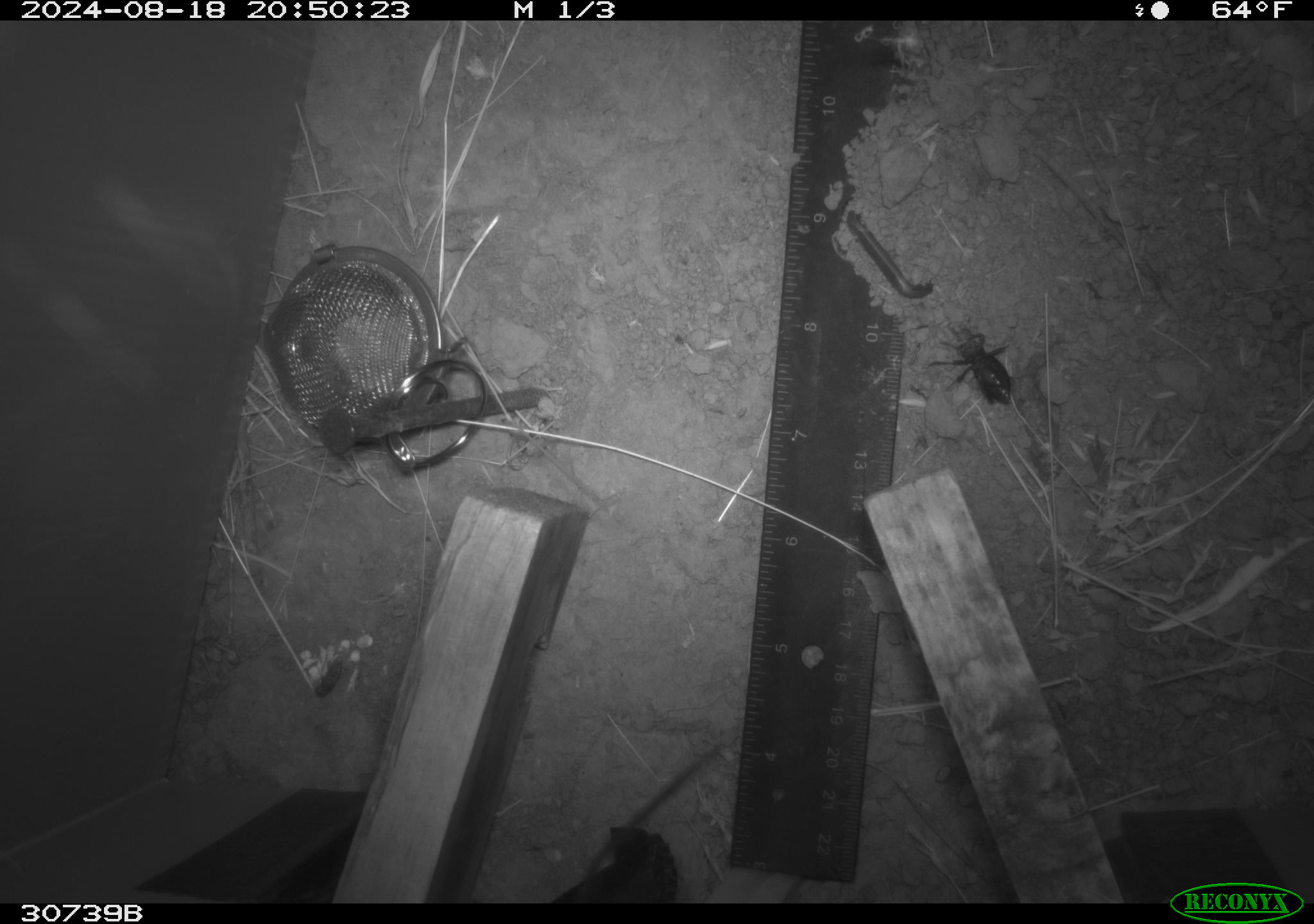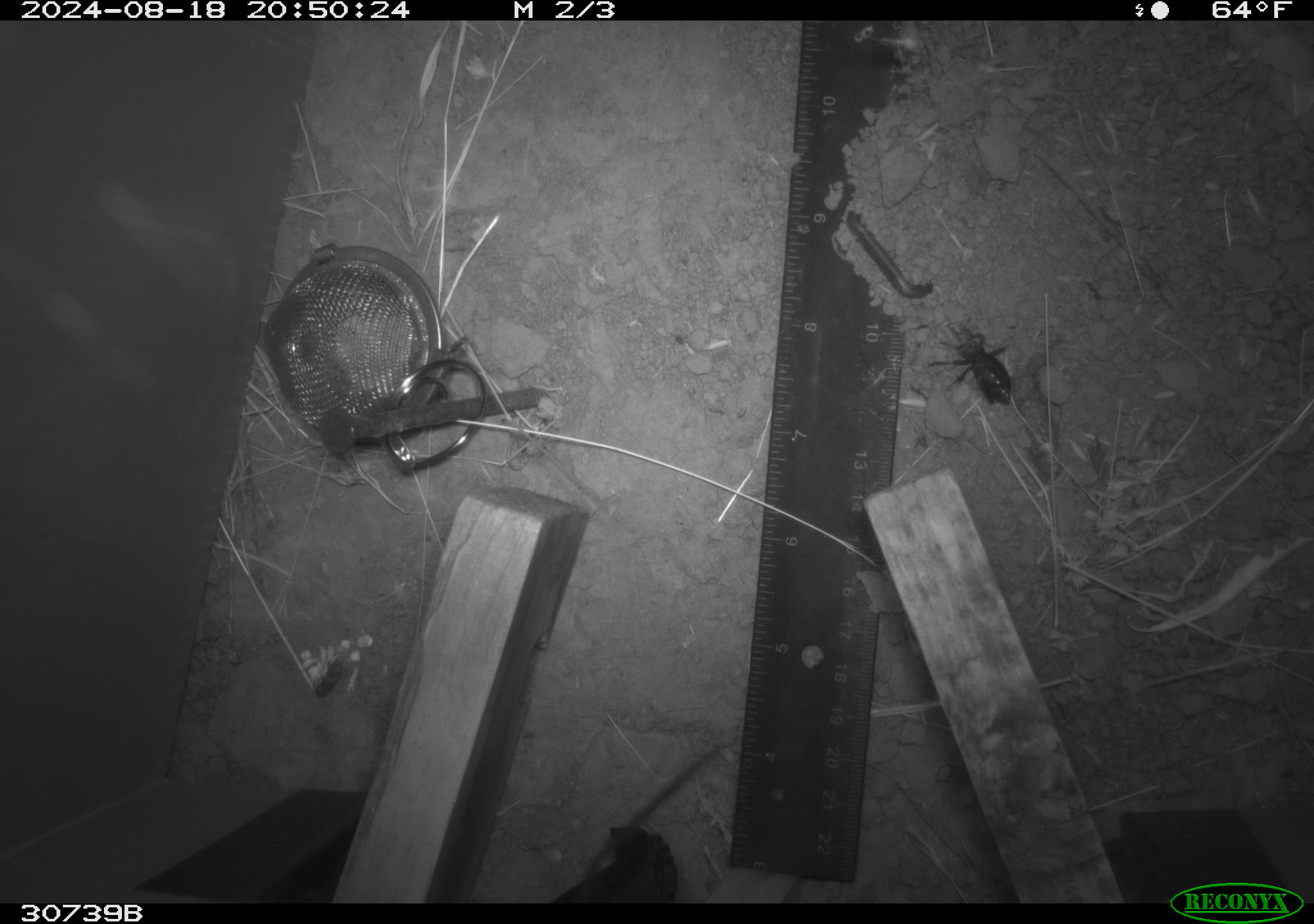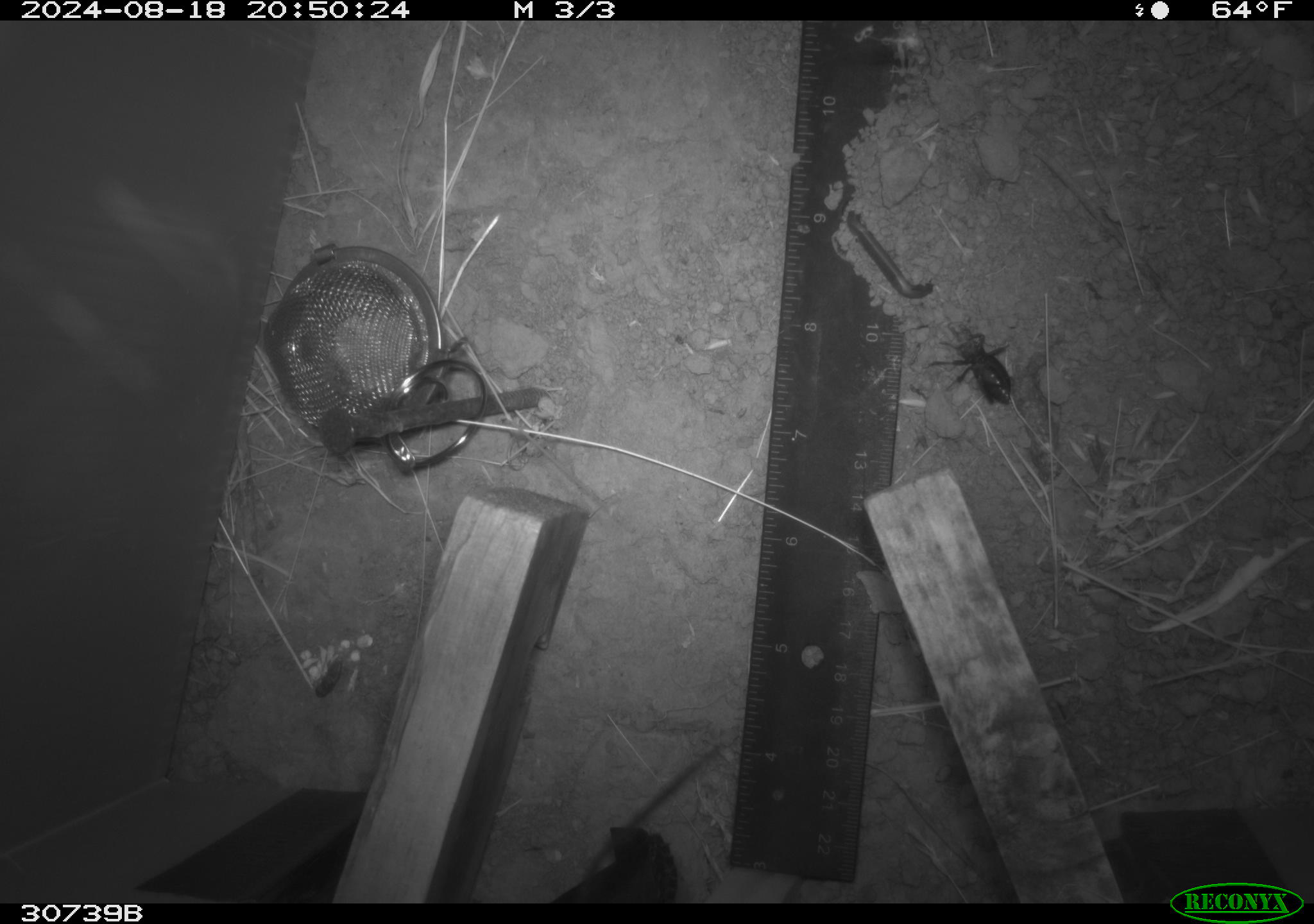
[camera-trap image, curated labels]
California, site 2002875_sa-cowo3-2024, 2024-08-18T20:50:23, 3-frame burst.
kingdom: Animalia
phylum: Arthropoda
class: Insecta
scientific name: Insecta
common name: insect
Insect (Insecta).